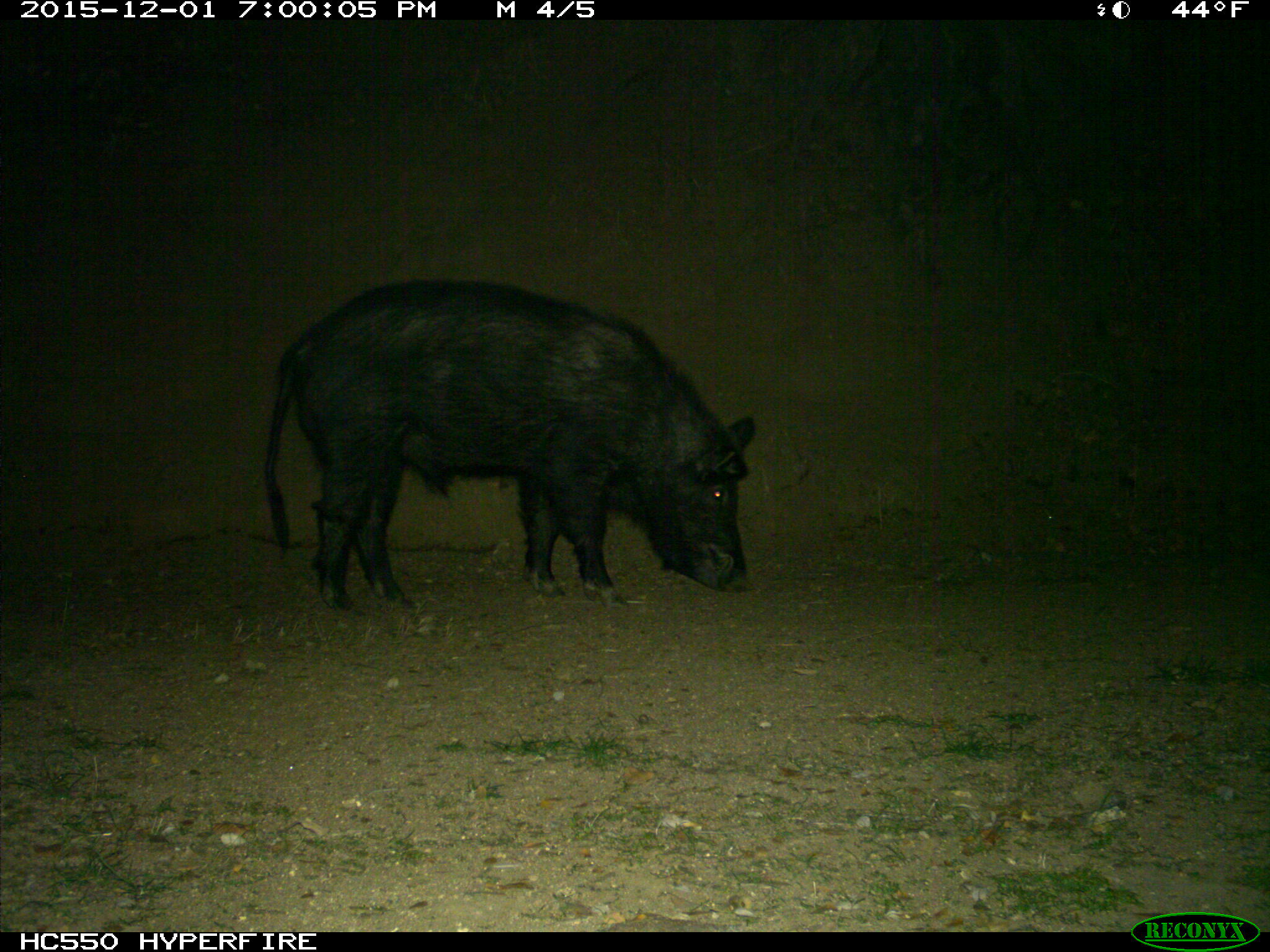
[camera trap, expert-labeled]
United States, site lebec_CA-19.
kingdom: Animalia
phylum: Chordata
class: Mammalia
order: Artiodactyla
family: Suidae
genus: Sus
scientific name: Sus scrofa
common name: wild boar